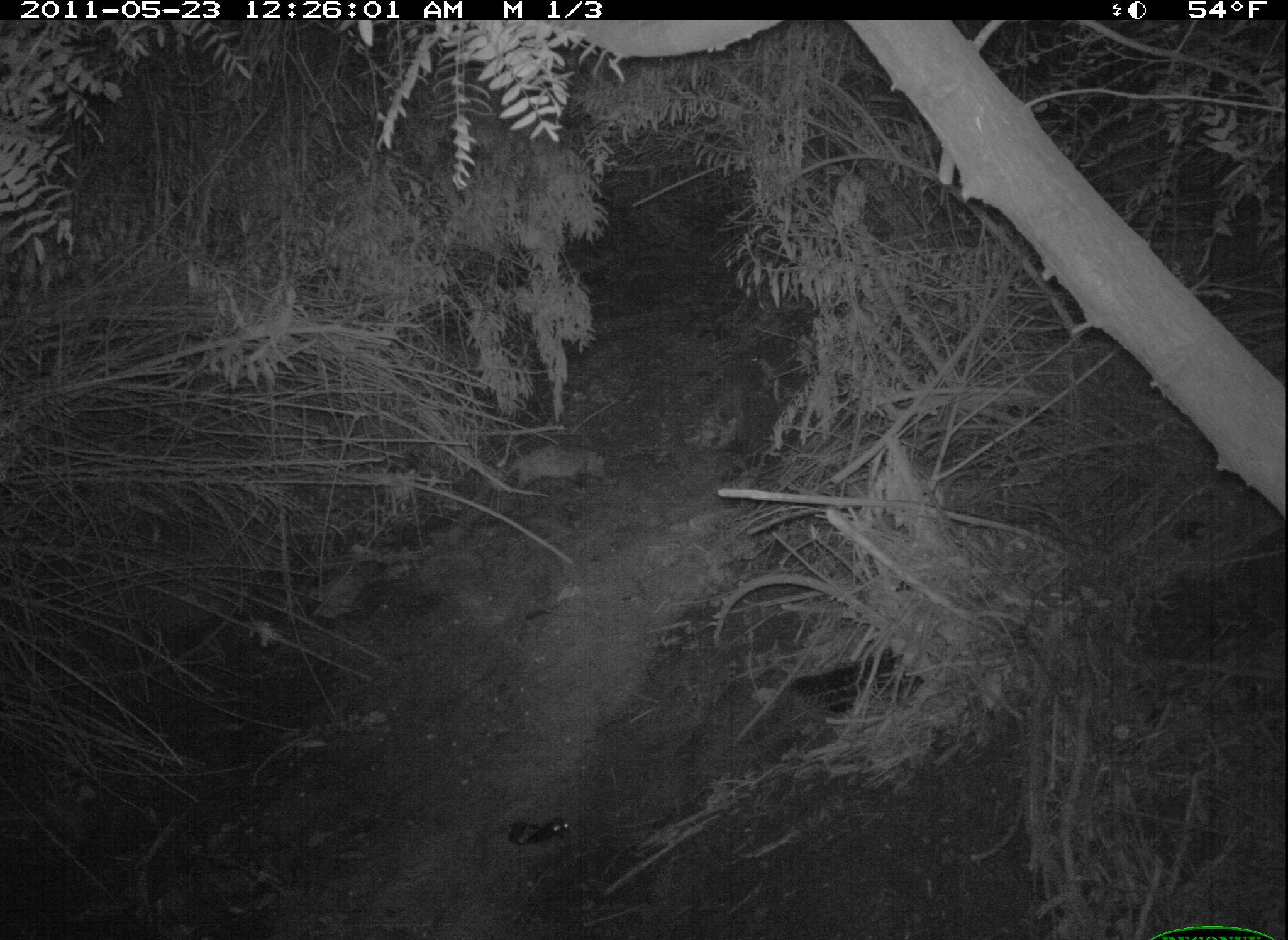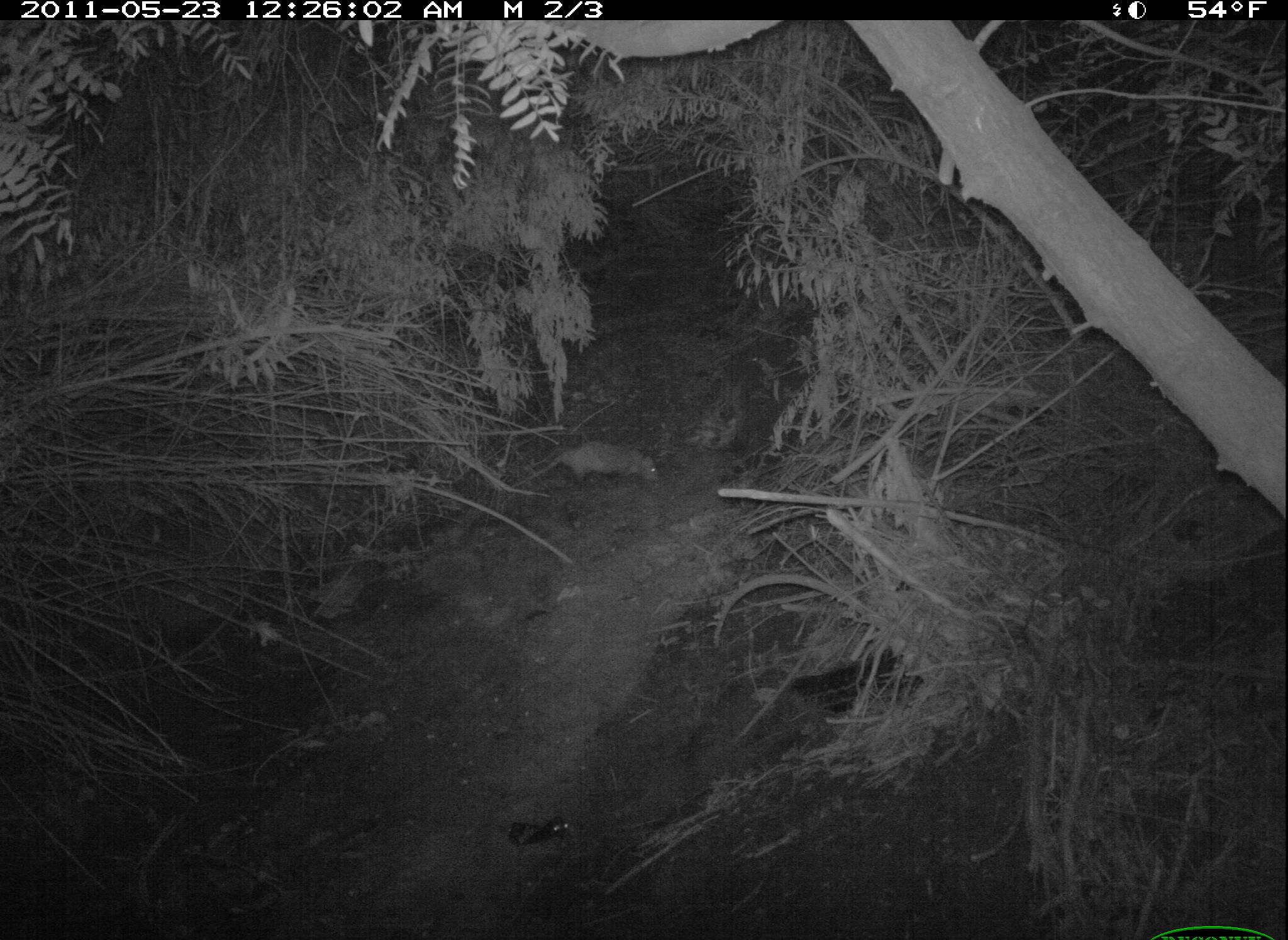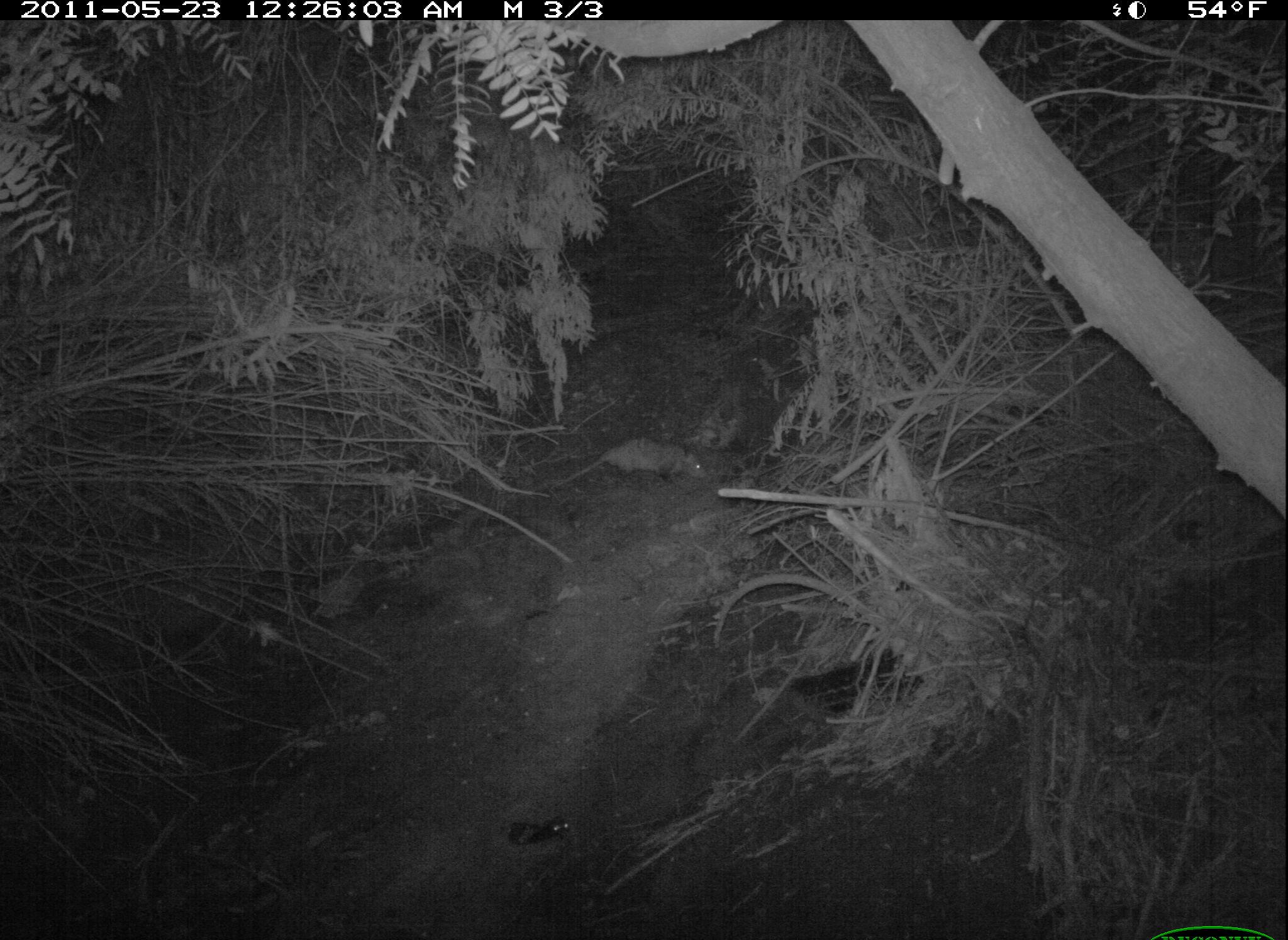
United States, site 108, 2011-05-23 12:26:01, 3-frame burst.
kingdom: Animalia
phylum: Chordata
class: Mammalia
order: Didelphimorphia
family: Didelphidae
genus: Didelphis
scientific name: Didelphis virginiana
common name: virginia opossum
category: opossum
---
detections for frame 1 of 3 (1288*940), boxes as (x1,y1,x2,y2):
opossum: (483,430,634,514)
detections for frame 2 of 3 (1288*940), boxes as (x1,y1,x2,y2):
opossum: (517,424,675,509)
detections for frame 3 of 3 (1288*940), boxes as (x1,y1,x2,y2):
opossum: (567,414,715,501)